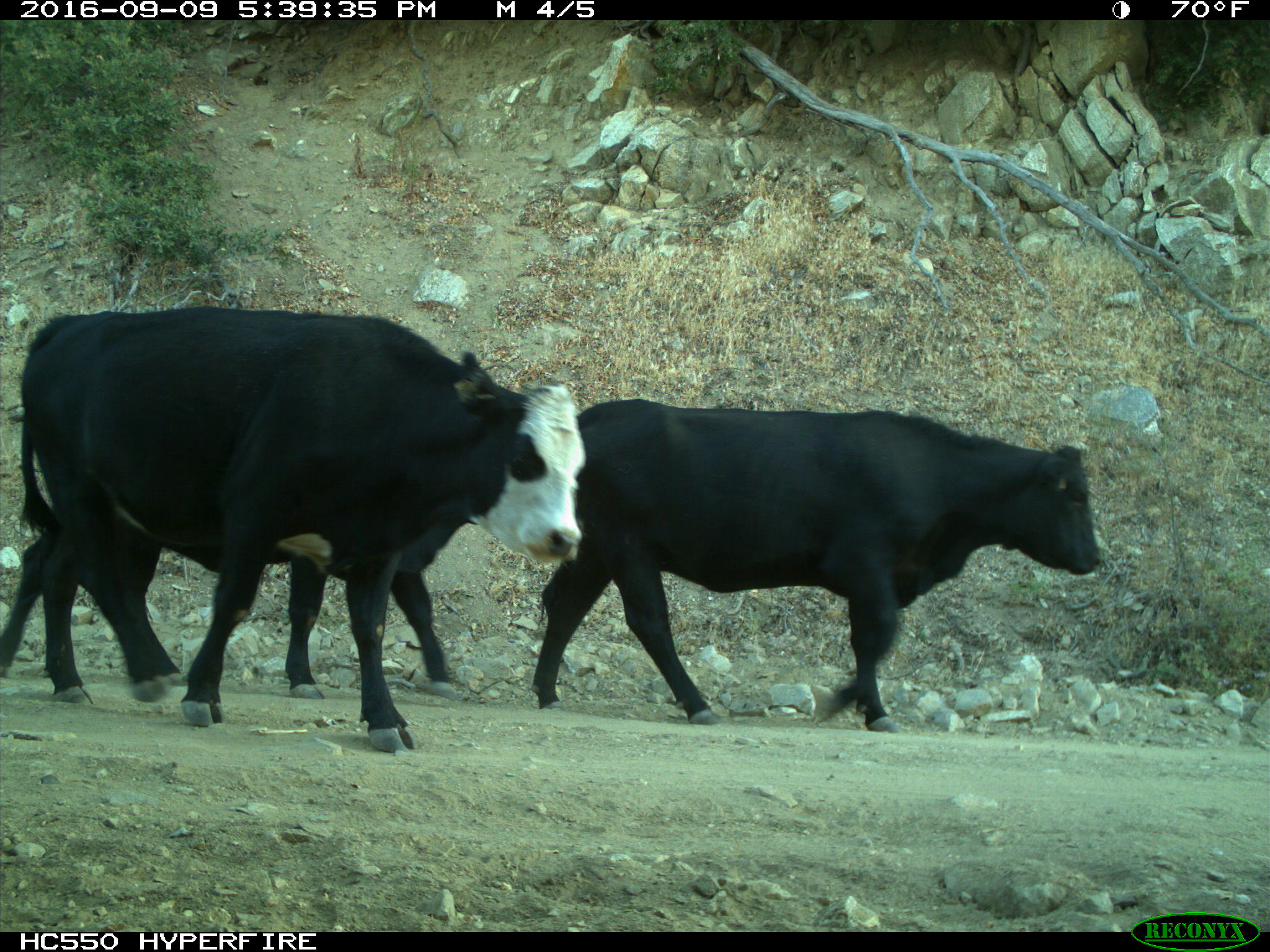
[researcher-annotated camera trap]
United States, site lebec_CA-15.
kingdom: Animalia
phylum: Chordata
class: Mammalia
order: Artiodactyla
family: Bovidae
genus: Bos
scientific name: Bos taurus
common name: domestic cow